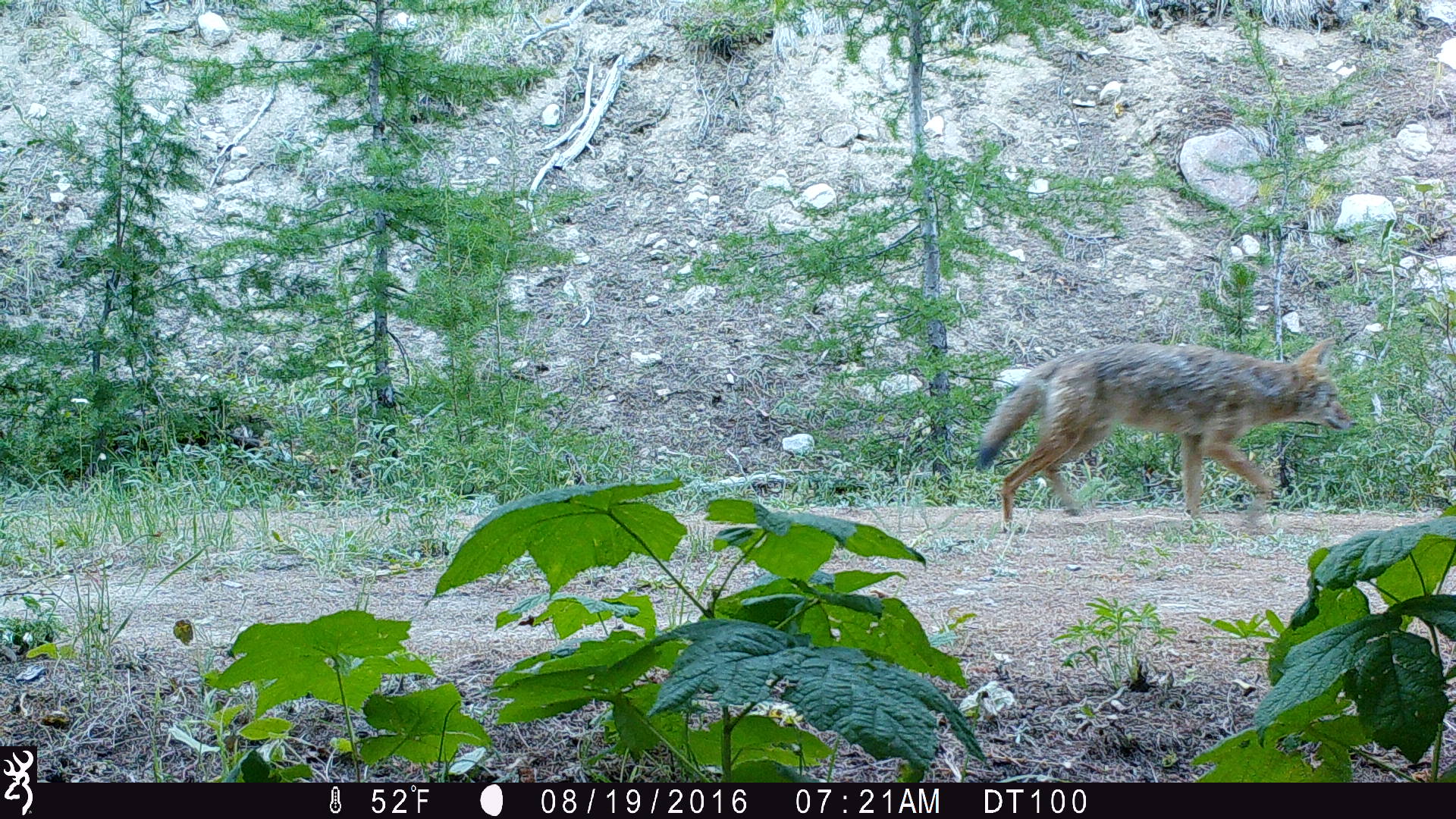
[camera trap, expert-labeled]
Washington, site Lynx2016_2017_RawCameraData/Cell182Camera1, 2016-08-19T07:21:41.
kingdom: Animalia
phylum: Chordata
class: Mammalia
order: Carnivora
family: Canidae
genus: Canis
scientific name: Canis latrans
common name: coyote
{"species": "Canis latrans (coyote)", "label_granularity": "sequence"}